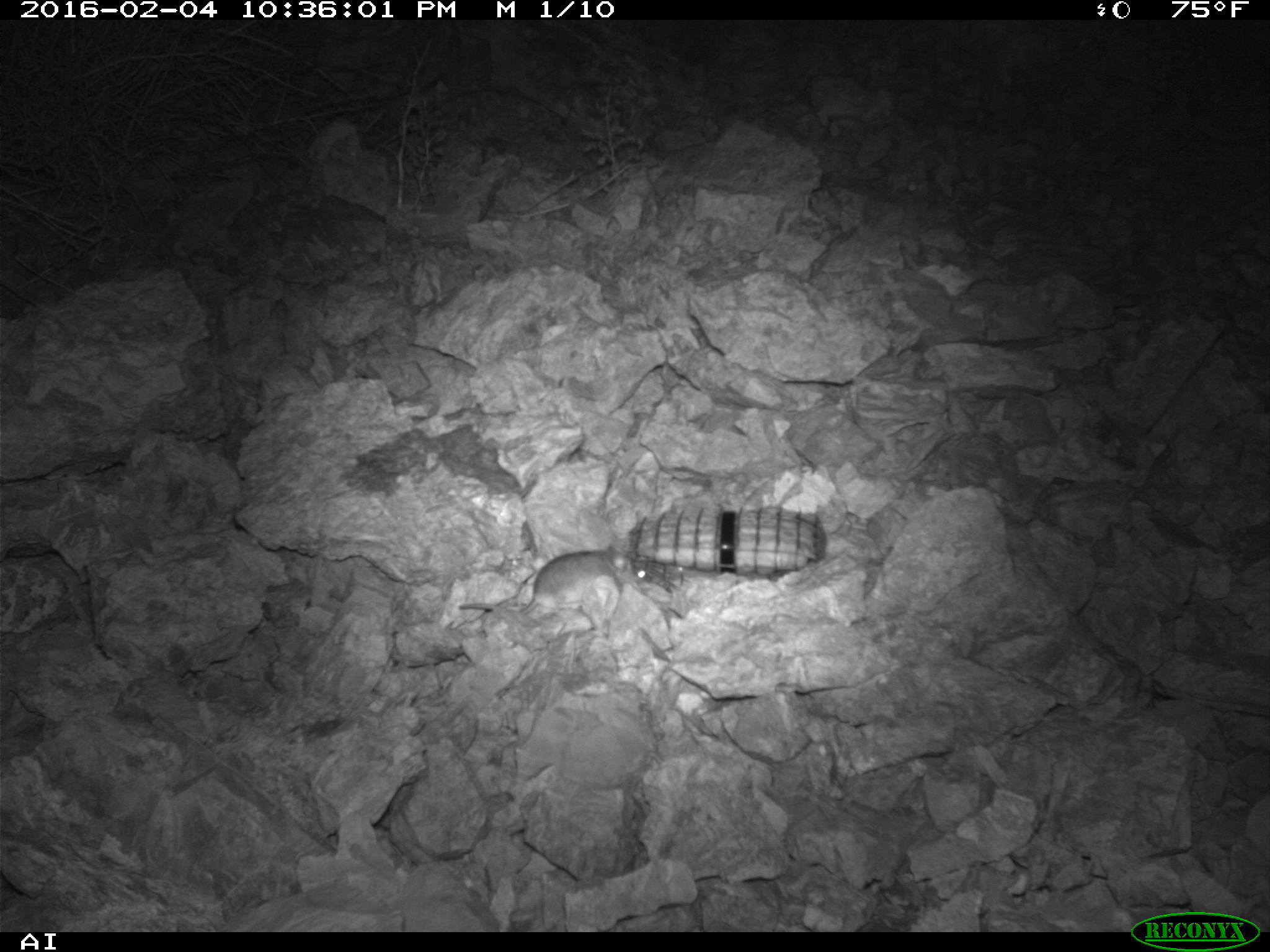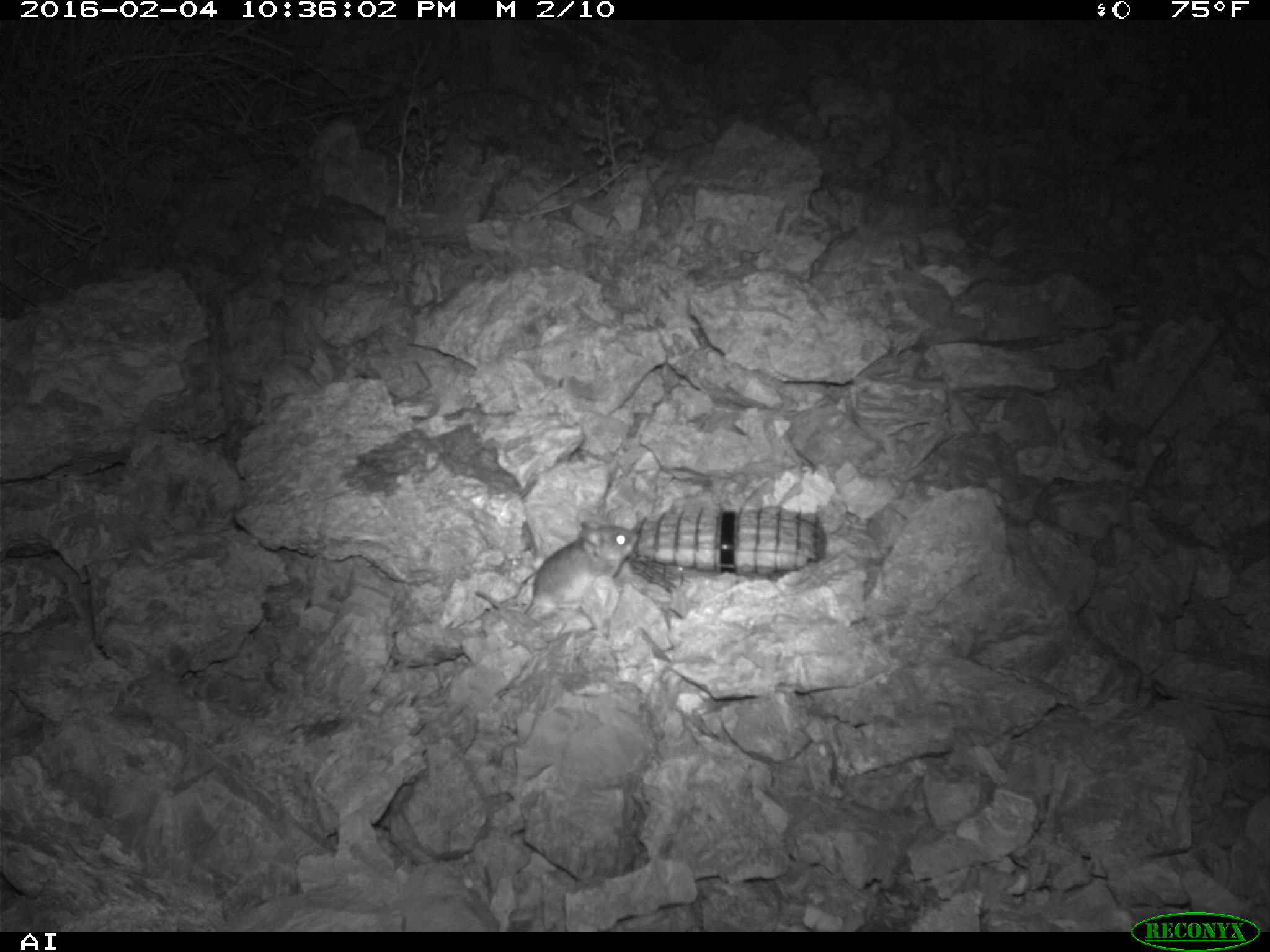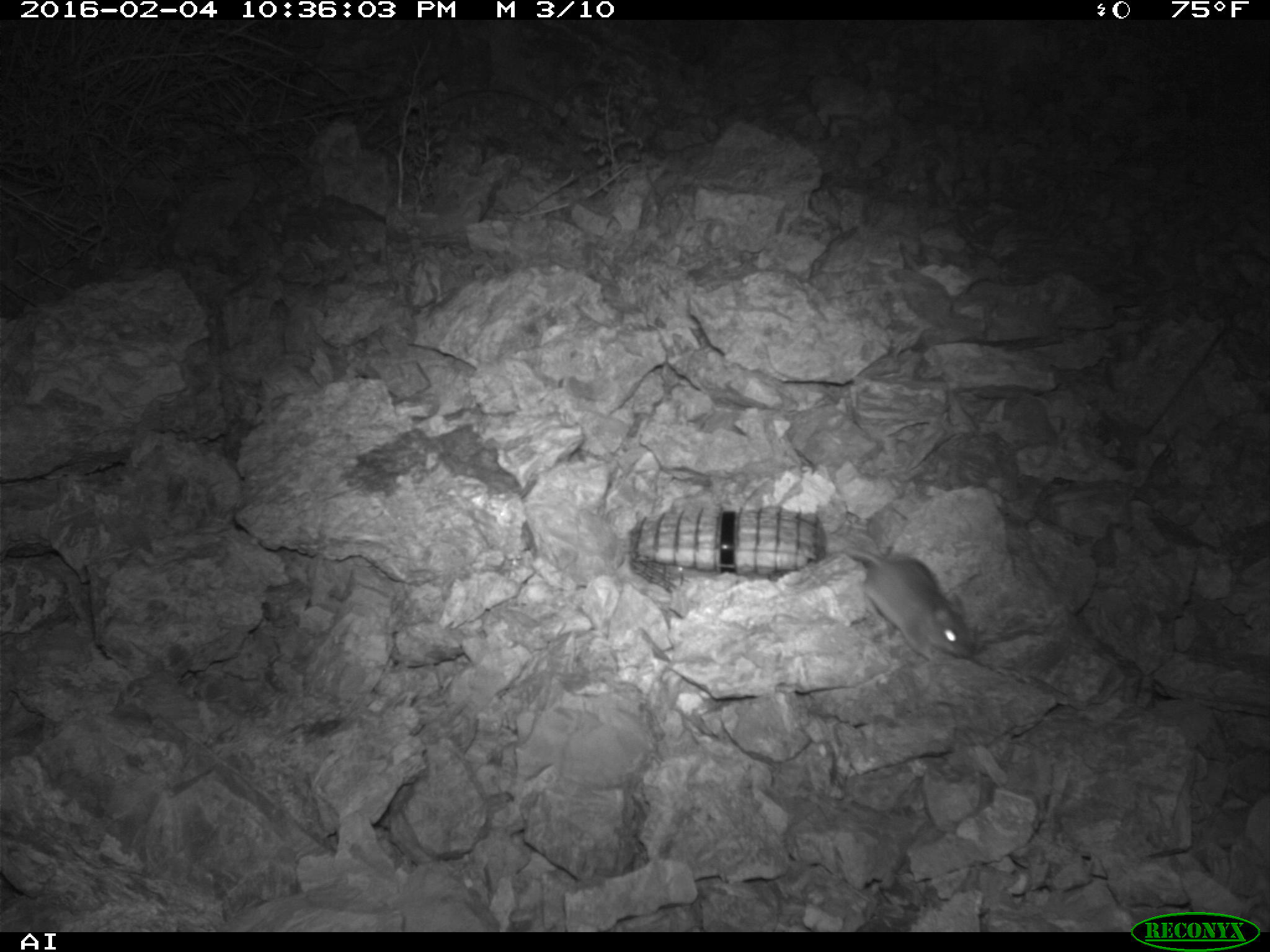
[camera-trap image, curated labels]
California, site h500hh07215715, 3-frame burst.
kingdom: Animalia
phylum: Chordata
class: Mammalia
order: Rodentia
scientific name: Rodentia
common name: rodent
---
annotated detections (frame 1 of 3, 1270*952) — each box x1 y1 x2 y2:
rodent: 458 545 647 615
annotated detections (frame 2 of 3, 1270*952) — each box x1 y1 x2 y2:
rodent: 473 519 638 620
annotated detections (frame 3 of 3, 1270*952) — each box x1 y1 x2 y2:
rodent: 840 547 971 661